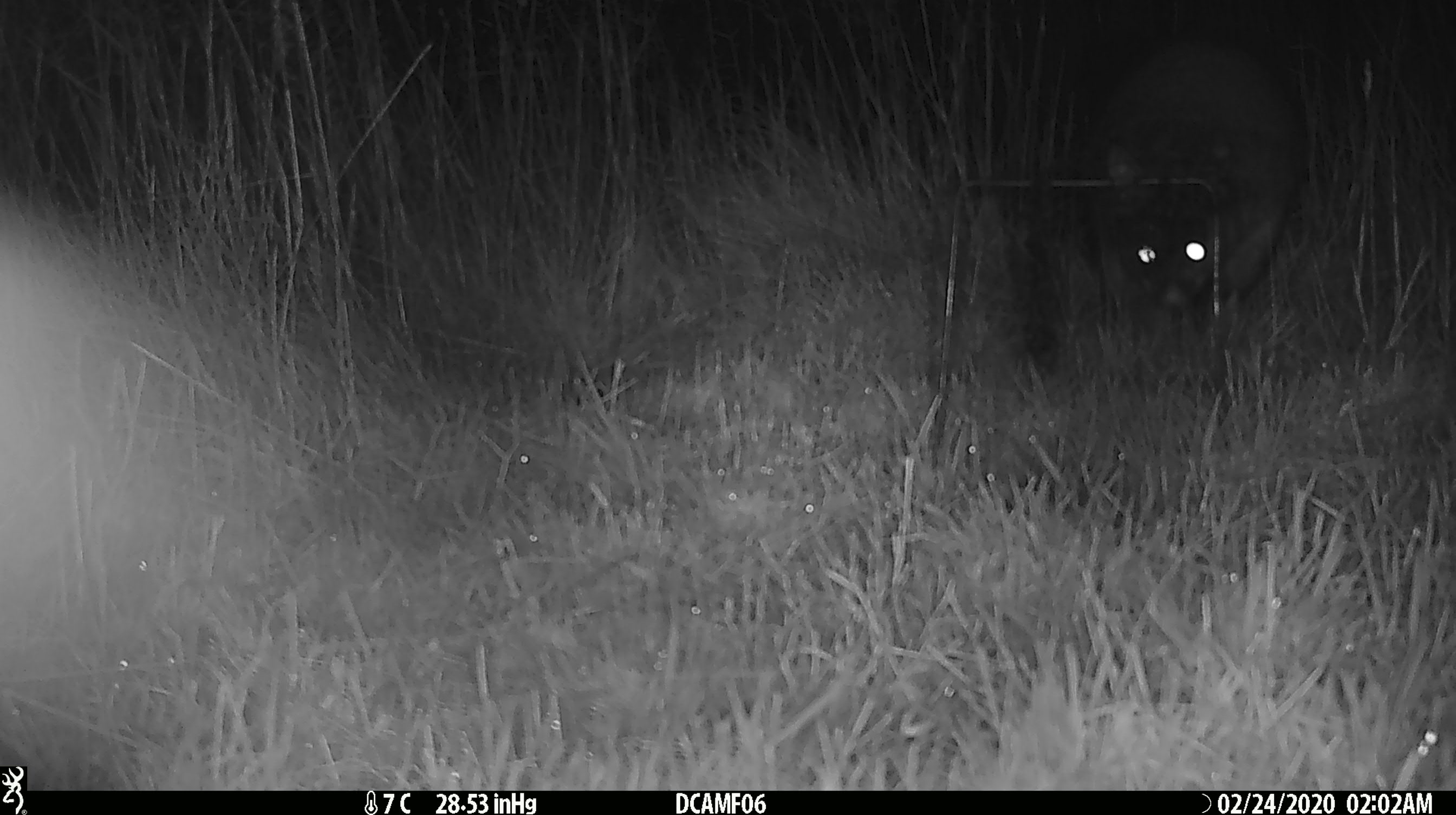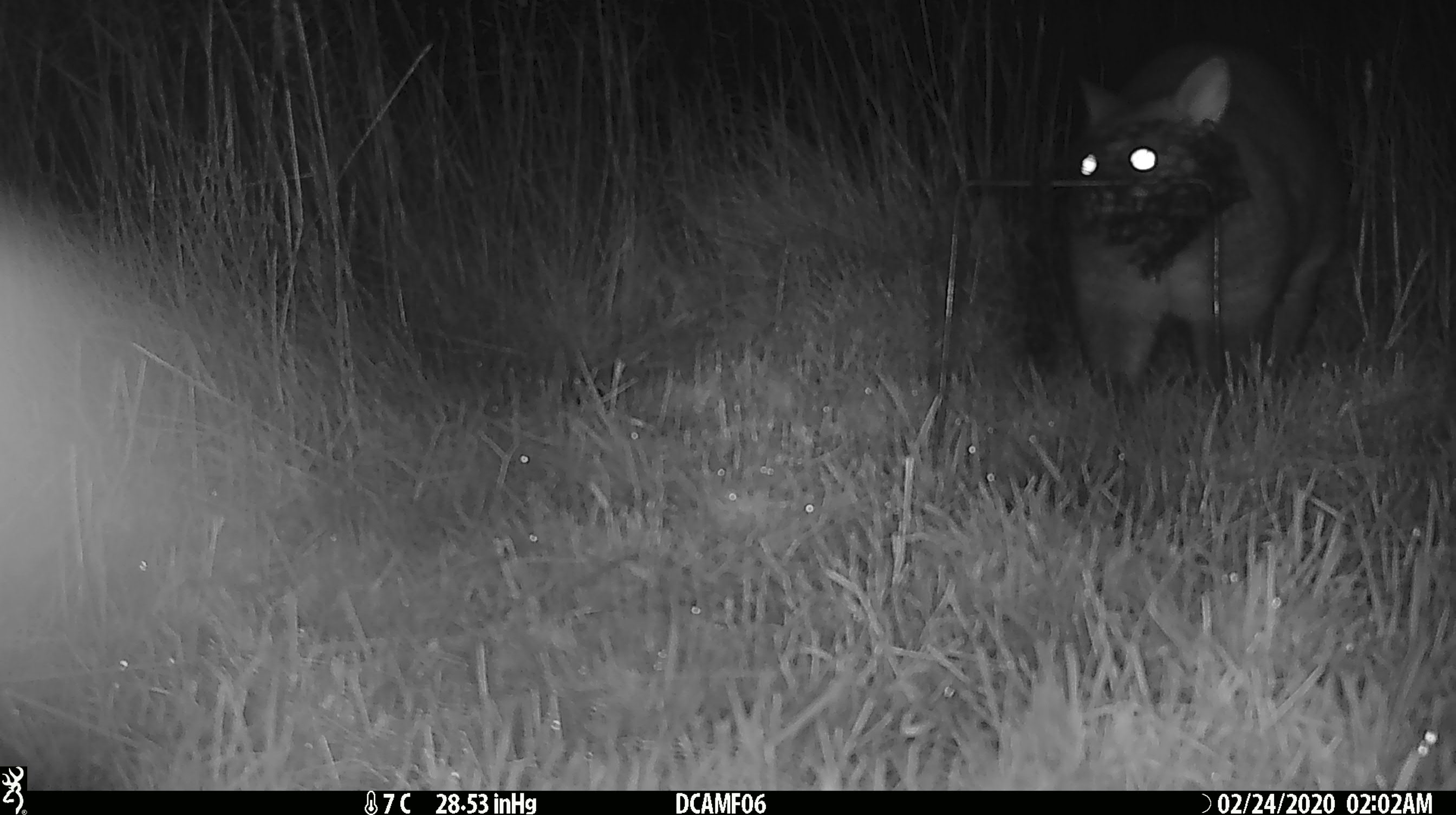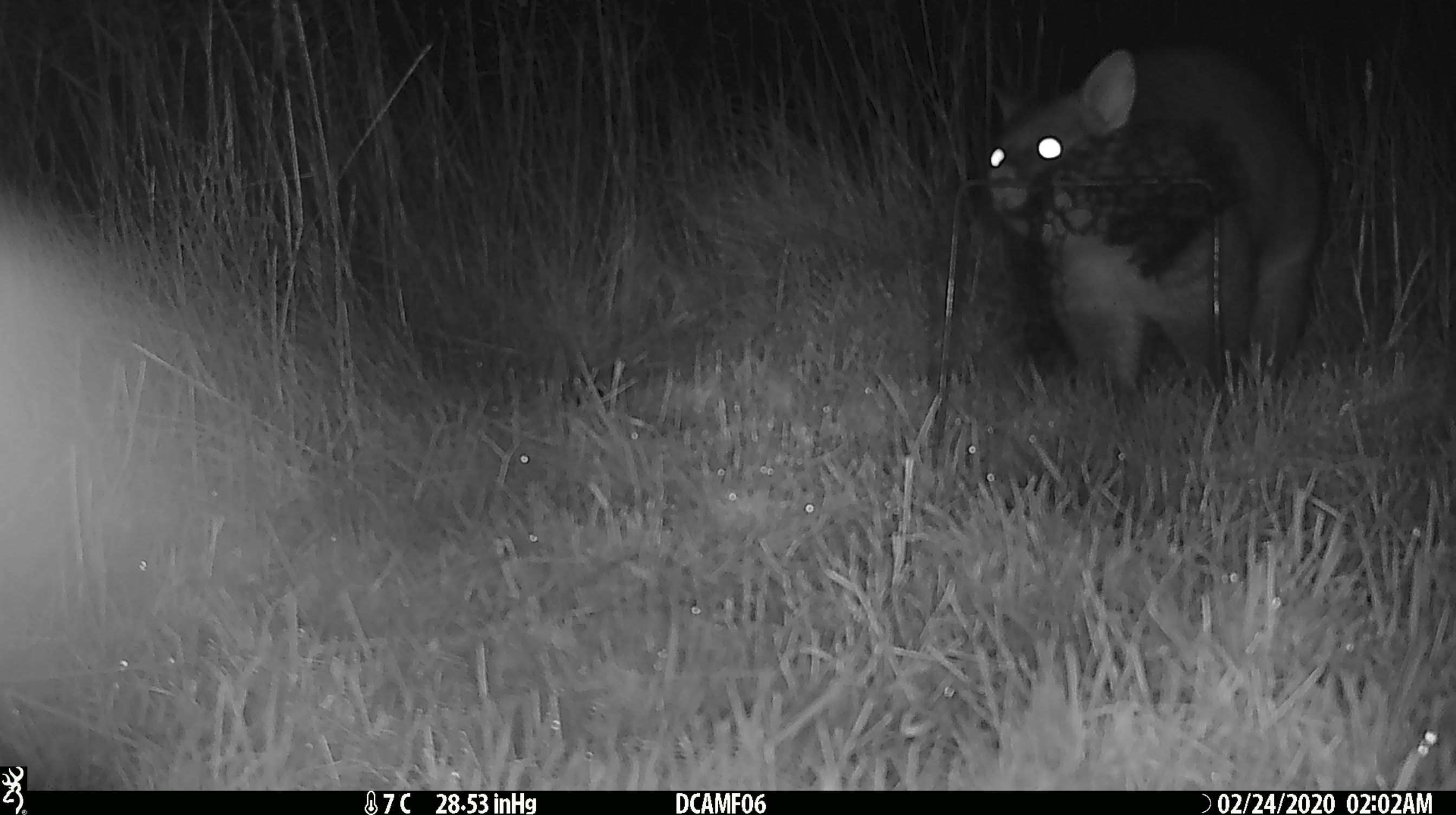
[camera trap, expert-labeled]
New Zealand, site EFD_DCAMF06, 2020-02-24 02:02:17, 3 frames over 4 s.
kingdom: Animalia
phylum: Chordata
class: Mammalia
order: Diprotodontia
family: Phalangeridae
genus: Trichosurus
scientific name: Trichosurus vulpecula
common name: common brushtail possum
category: possum